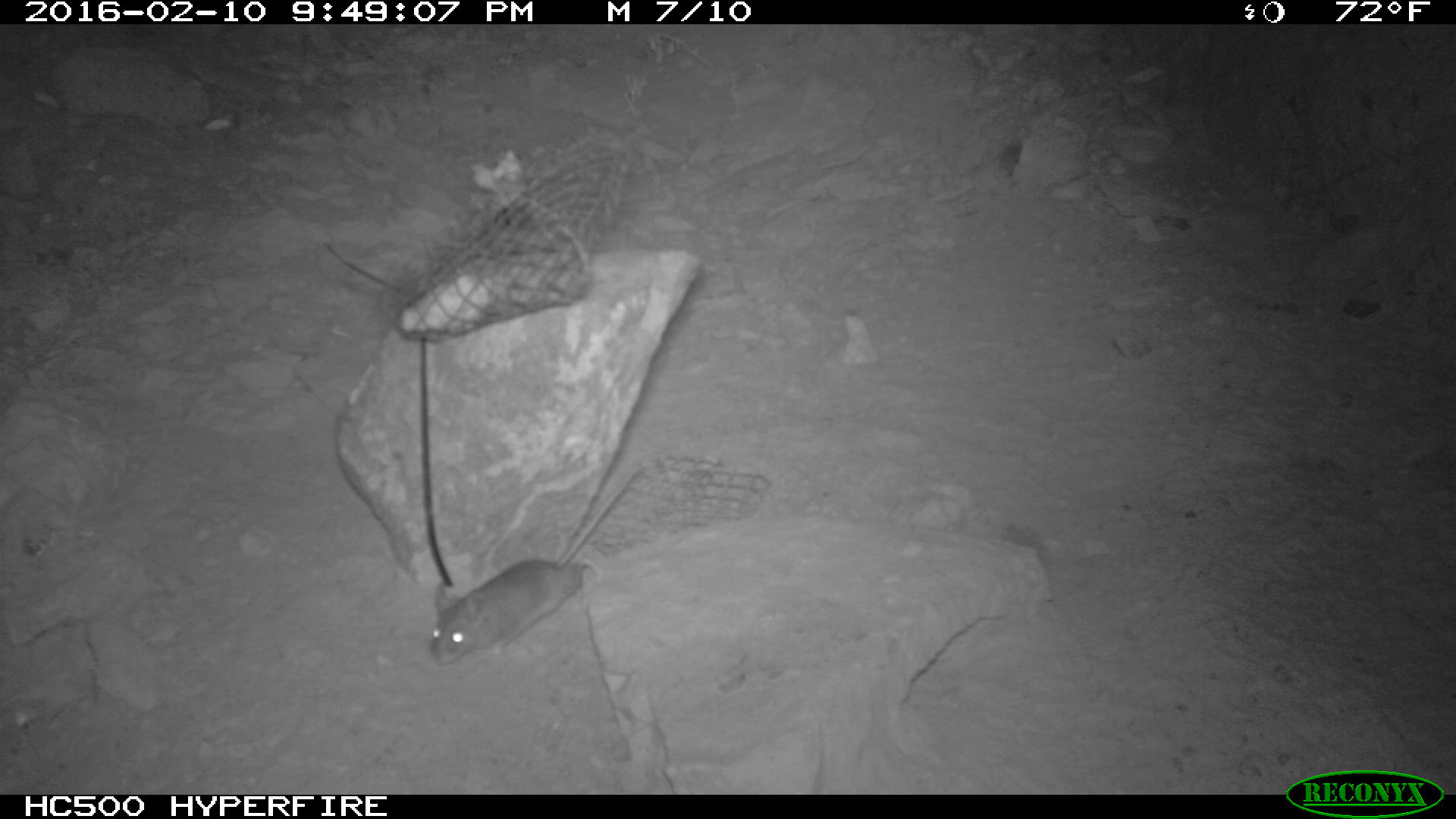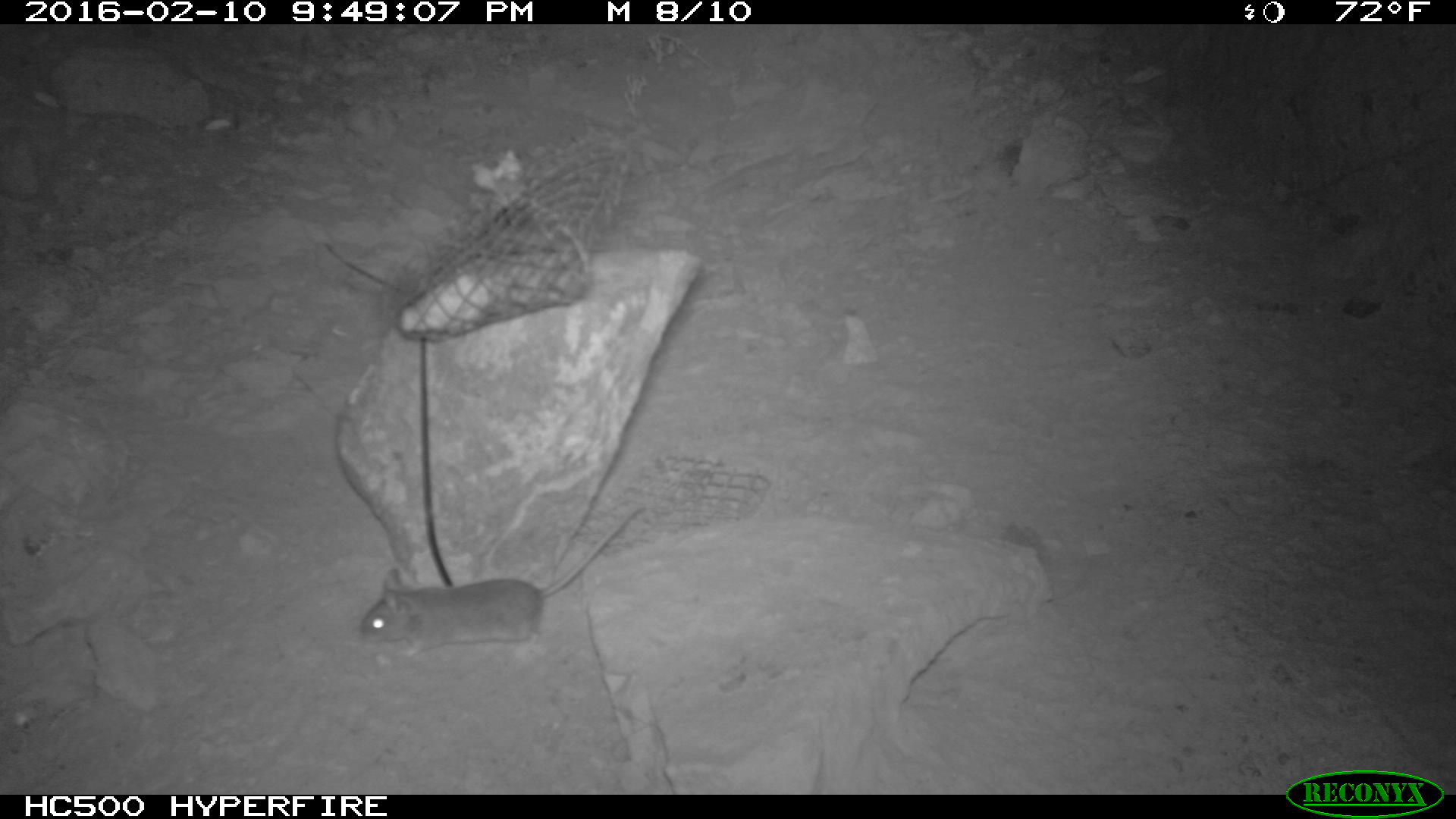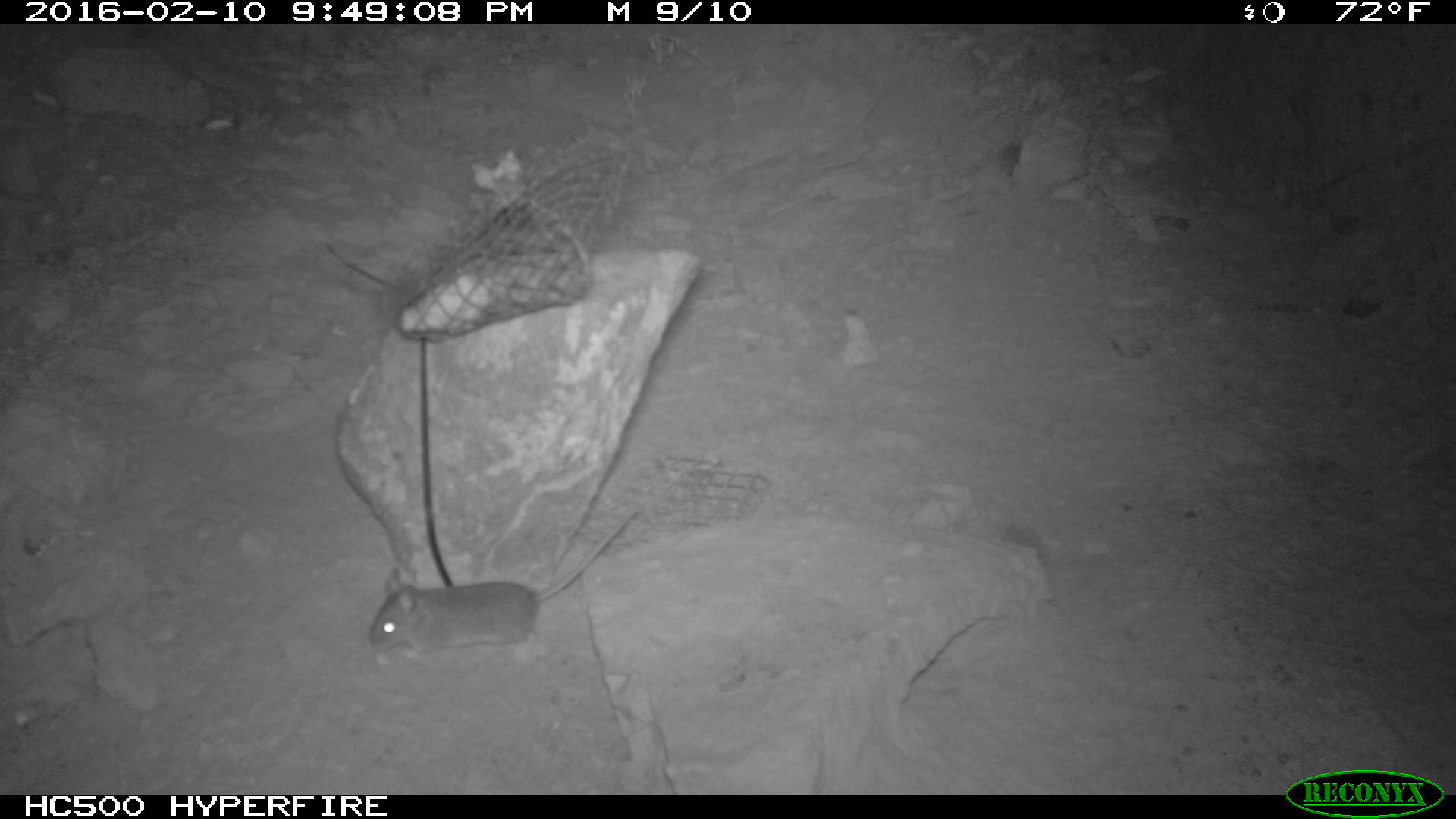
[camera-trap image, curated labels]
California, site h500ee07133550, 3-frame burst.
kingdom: Animalia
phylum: Chordata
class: Mammalia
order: Rodentia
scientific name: Rodentia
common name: rodent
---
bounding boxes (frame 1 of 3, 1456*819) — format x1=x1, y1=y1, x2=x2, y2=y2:
rodent: x1=429, y1=467, x2=639, y2=664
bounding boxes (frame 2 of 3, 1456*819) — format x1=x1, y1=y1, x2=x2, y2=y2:
rodent: x1=354, y1=506, x2=644, y2=657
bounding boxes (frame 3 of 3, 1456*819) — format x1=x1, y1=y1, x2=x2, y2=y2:
rodent: x1=370, y1=507, x2=647, y2=649